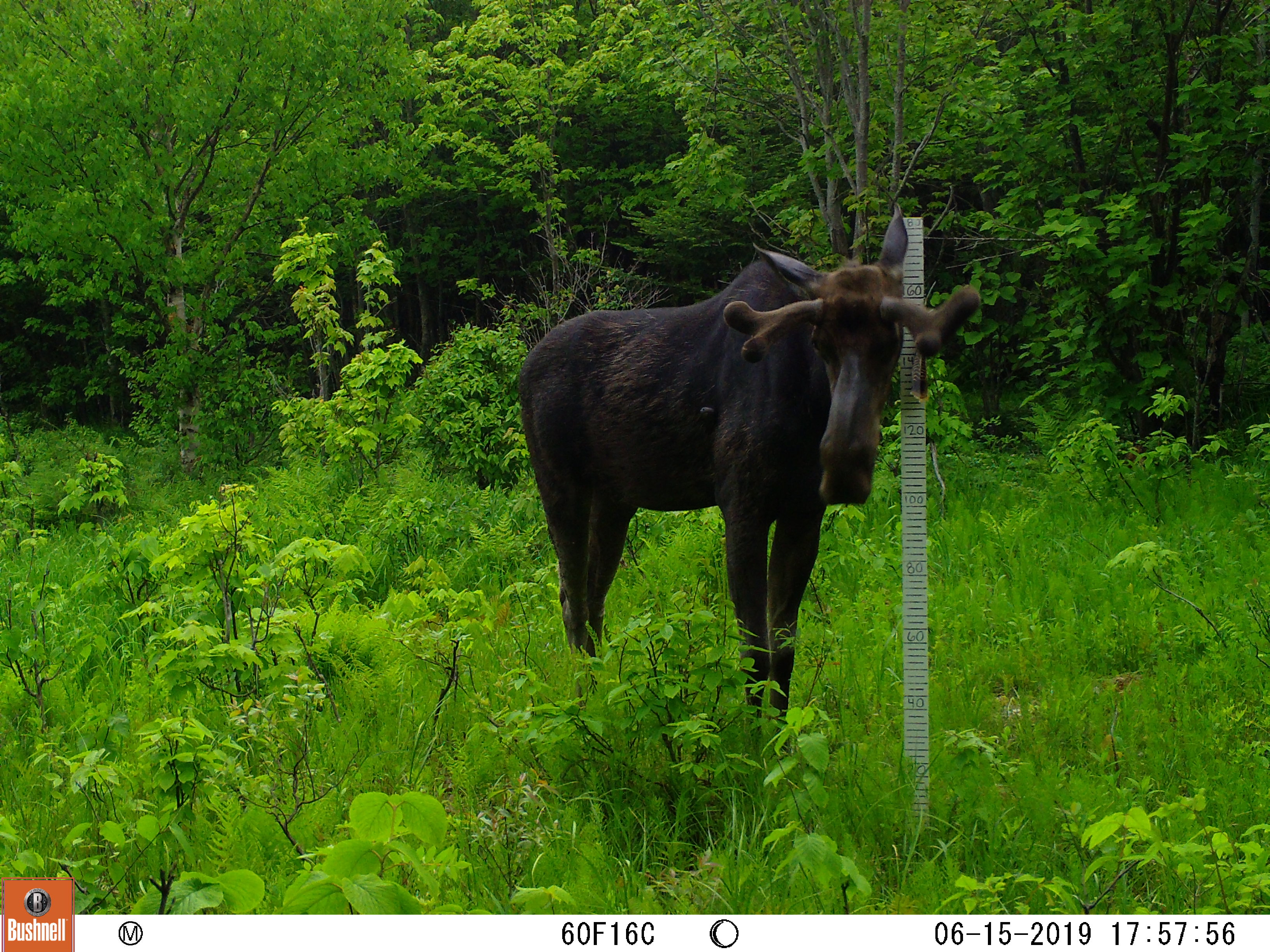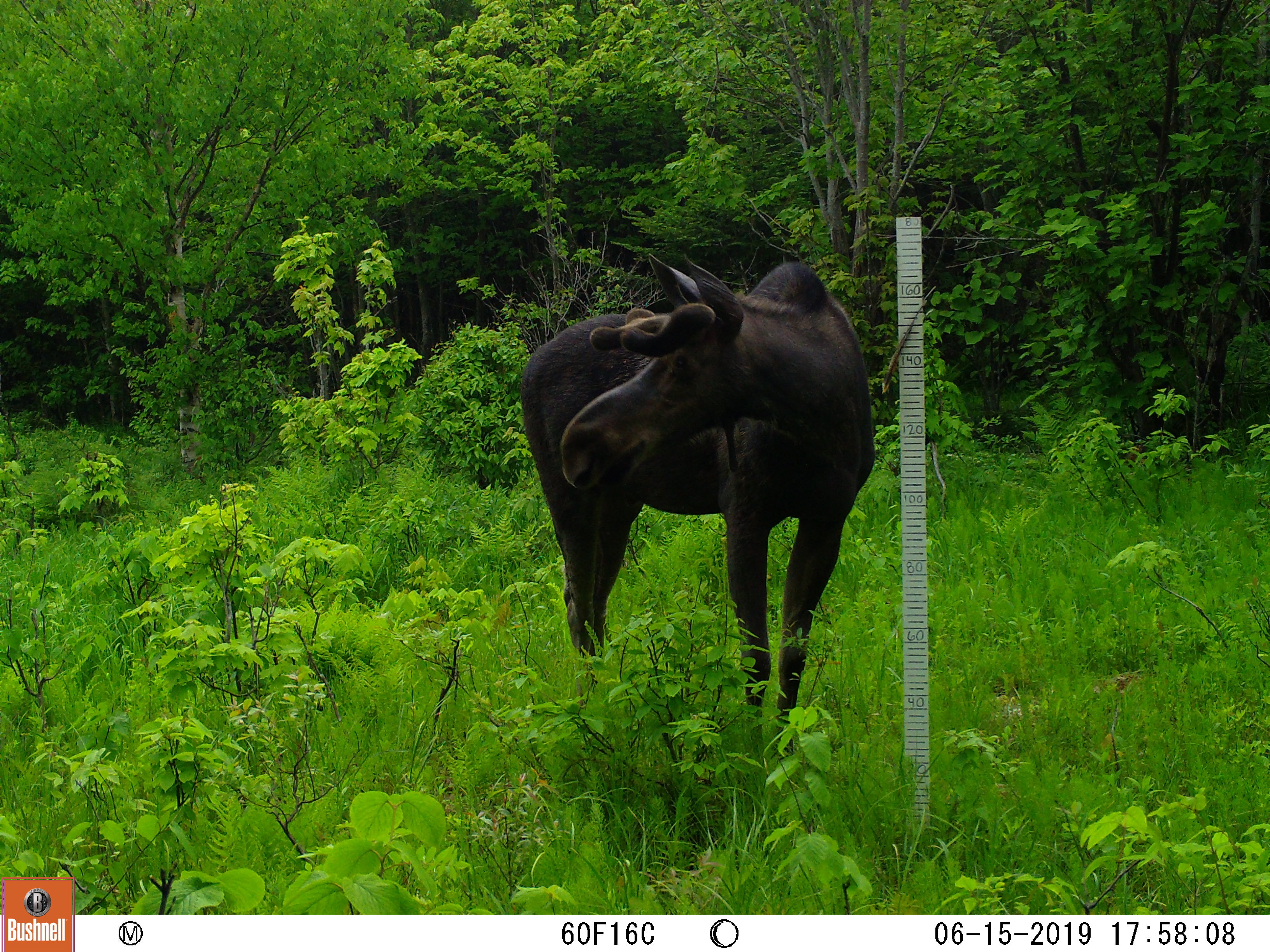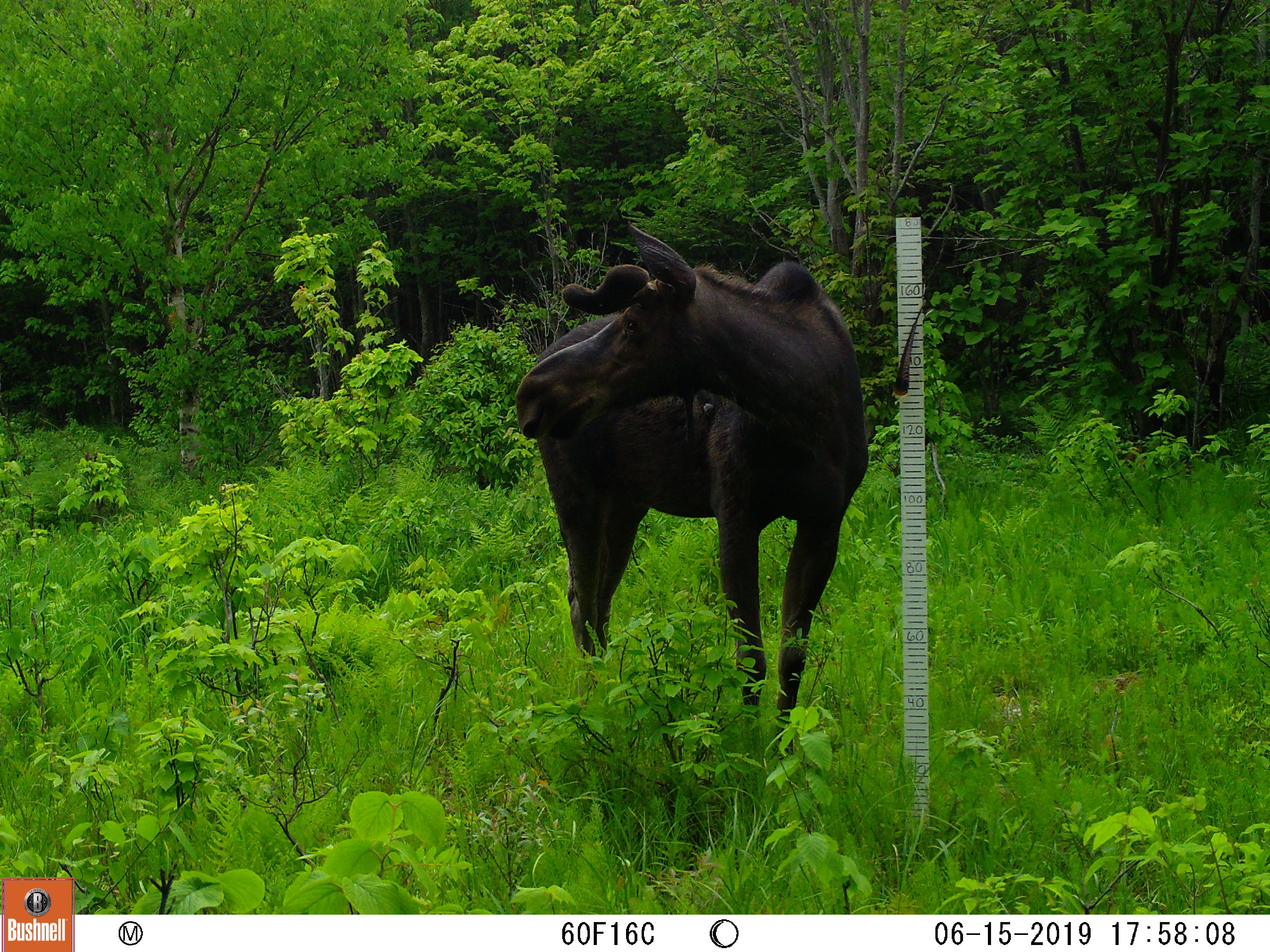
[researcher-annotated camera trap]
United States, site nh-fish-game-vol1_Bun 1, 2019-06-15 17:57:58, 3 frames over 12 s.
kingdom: Animalia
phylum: Chordata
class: Mammalia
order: Artiodactyla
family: Cervidae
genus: Alces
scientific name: Alces alces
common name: moose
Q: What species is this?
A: Moose (Alces alces).